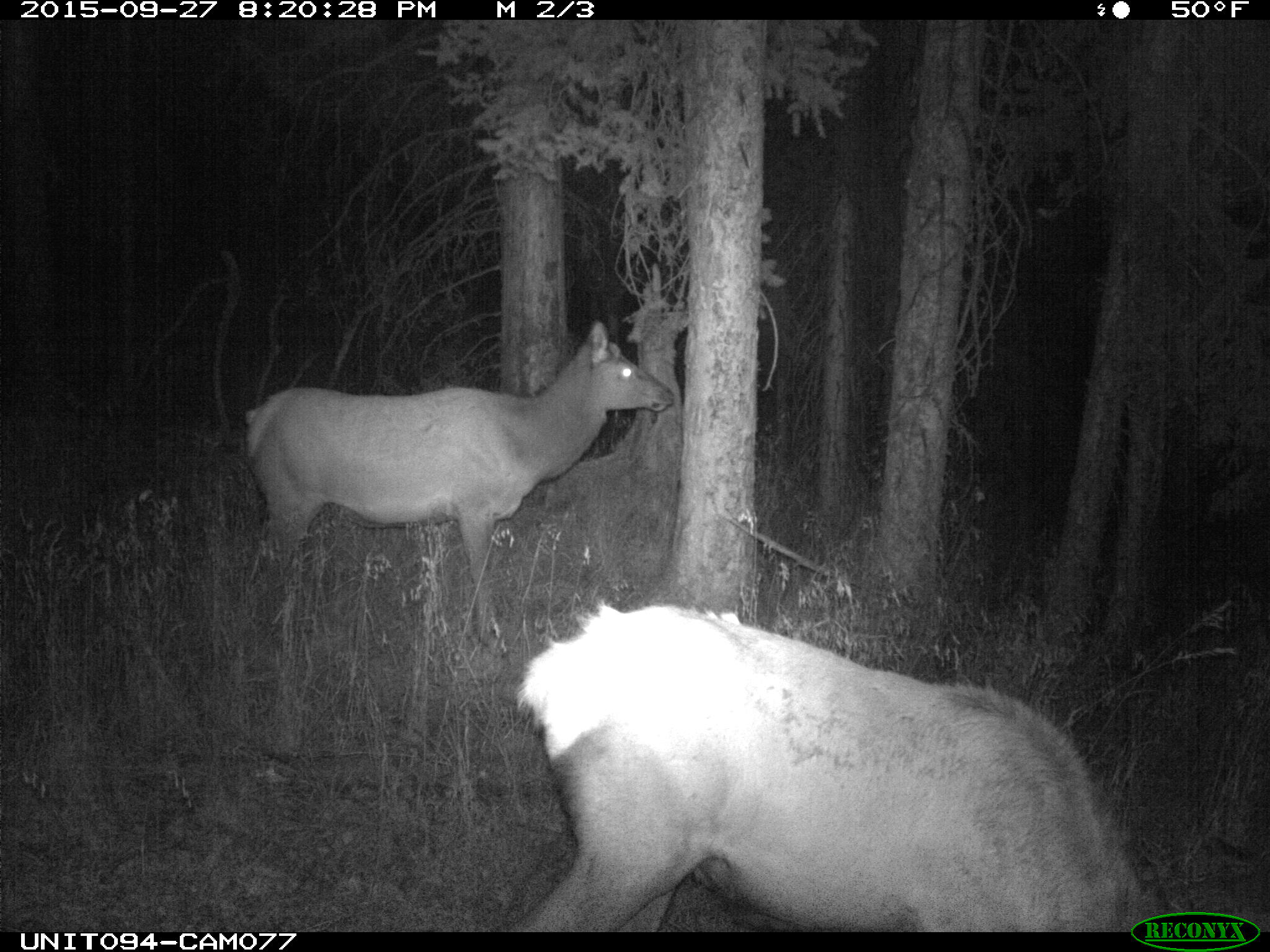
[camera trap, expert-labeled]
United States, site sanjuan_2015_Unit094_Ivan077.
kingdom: Animalia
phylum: Chordata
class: Mammalia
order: Artiodactyla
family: Cervidae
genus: Cervus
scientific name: Cervus elaphus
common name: red deer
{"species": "Cervus elaphus (red deer)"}